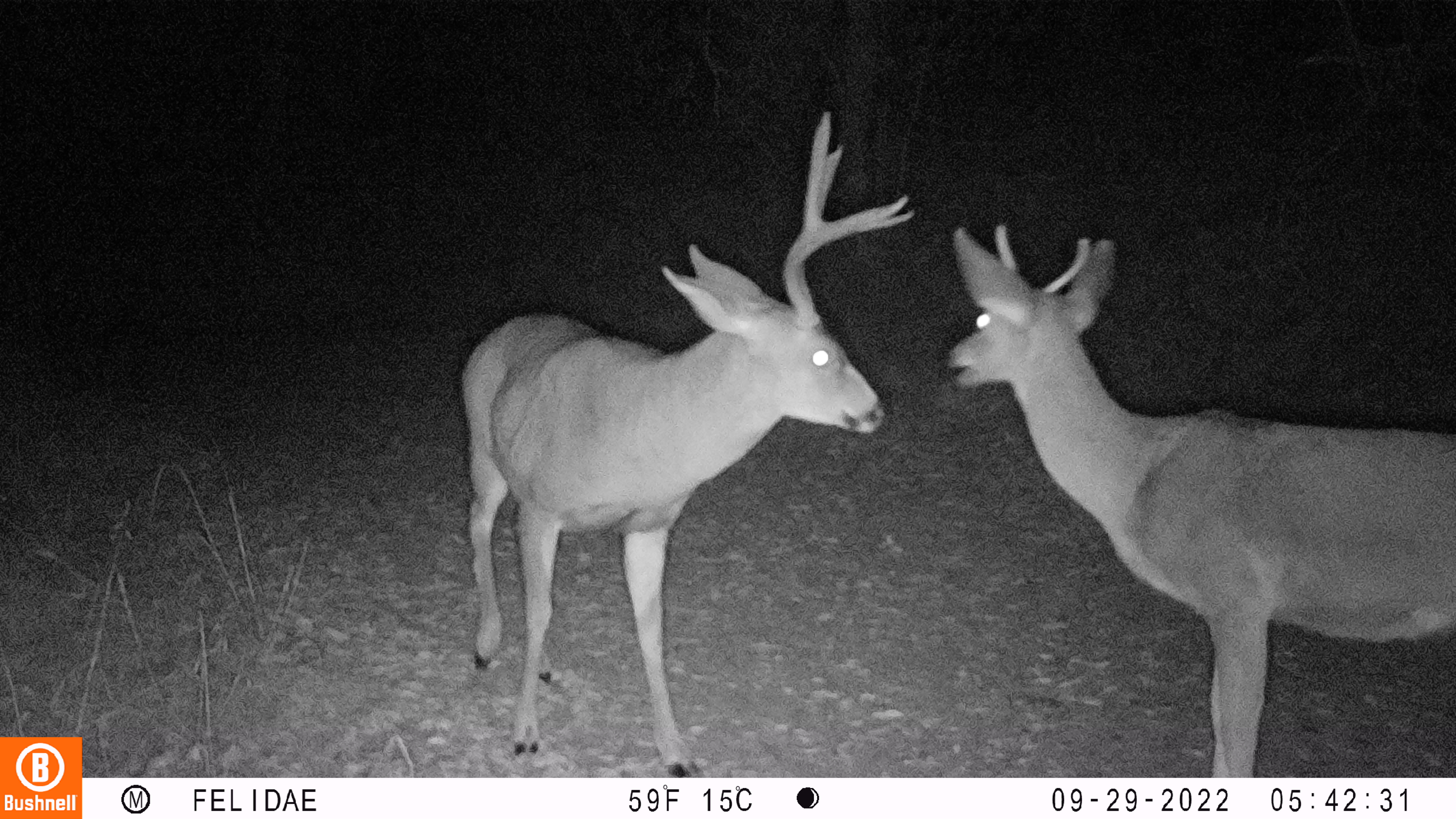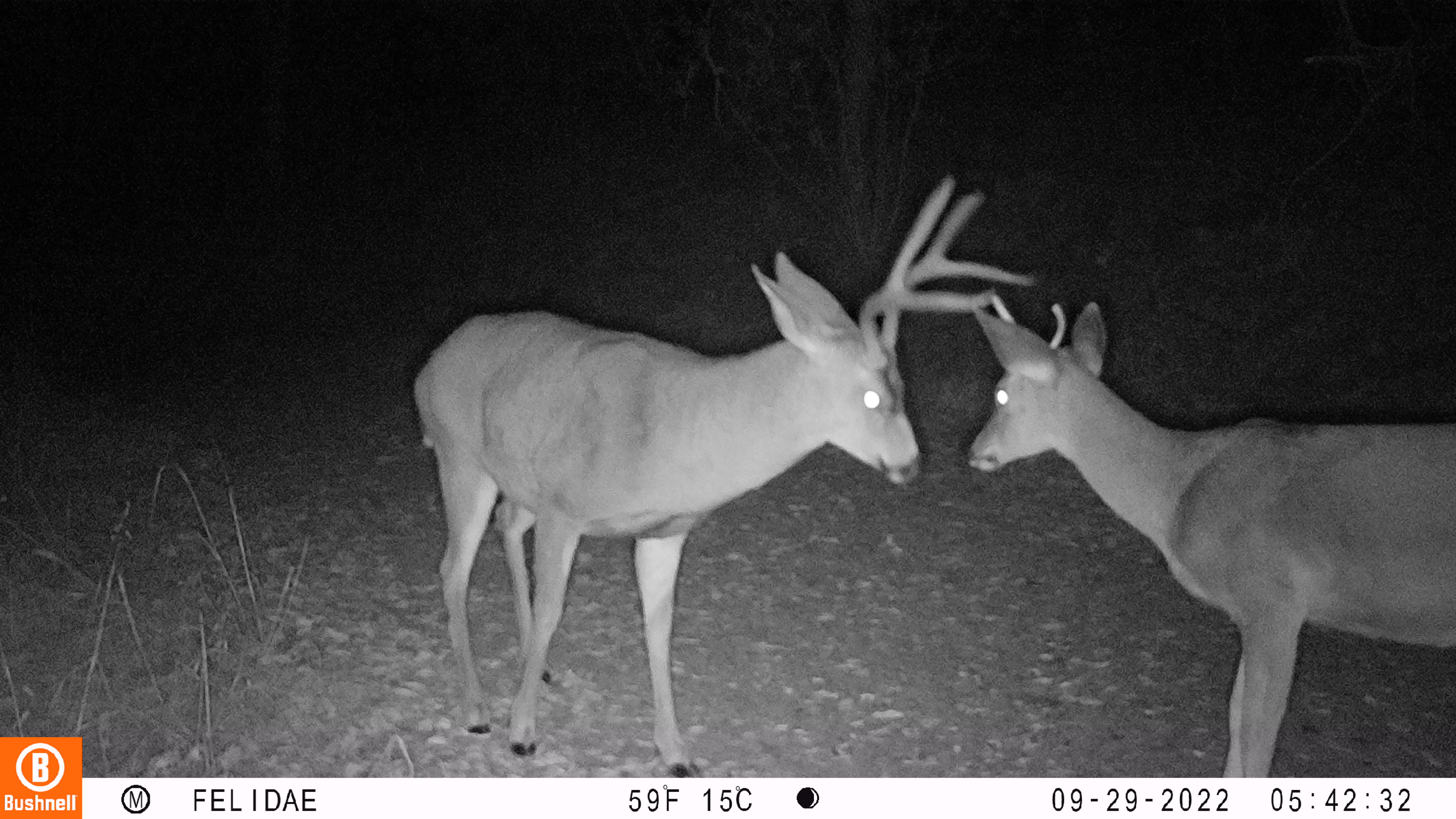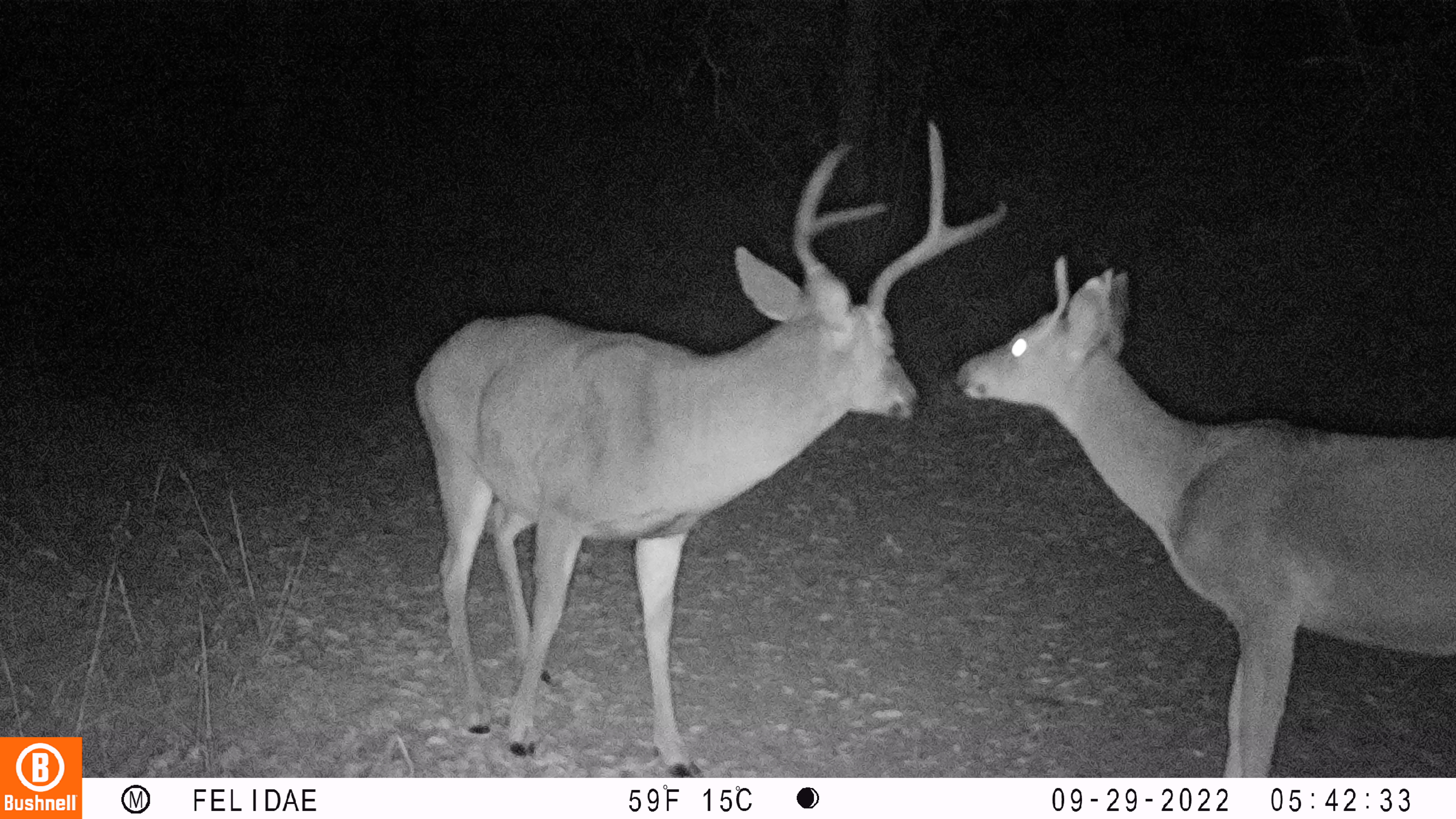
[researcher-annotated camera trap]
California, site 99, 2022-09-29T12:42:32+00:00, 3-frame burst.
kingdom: Animalia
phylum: Chordata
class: Mammalia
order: Artiodactyla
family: Cervidae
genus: Odocoileus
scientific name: Odocoileus hemionus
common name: mule deer